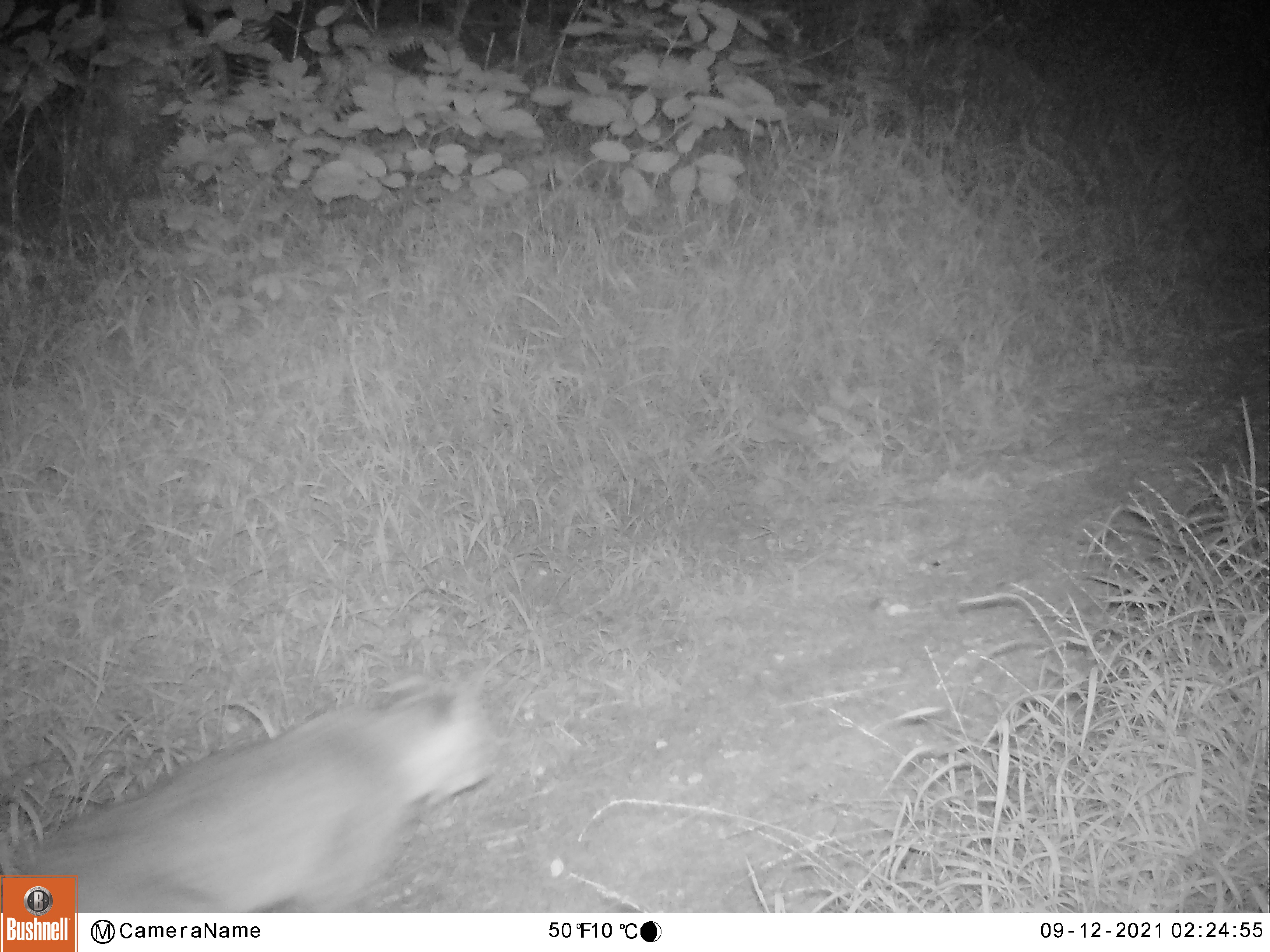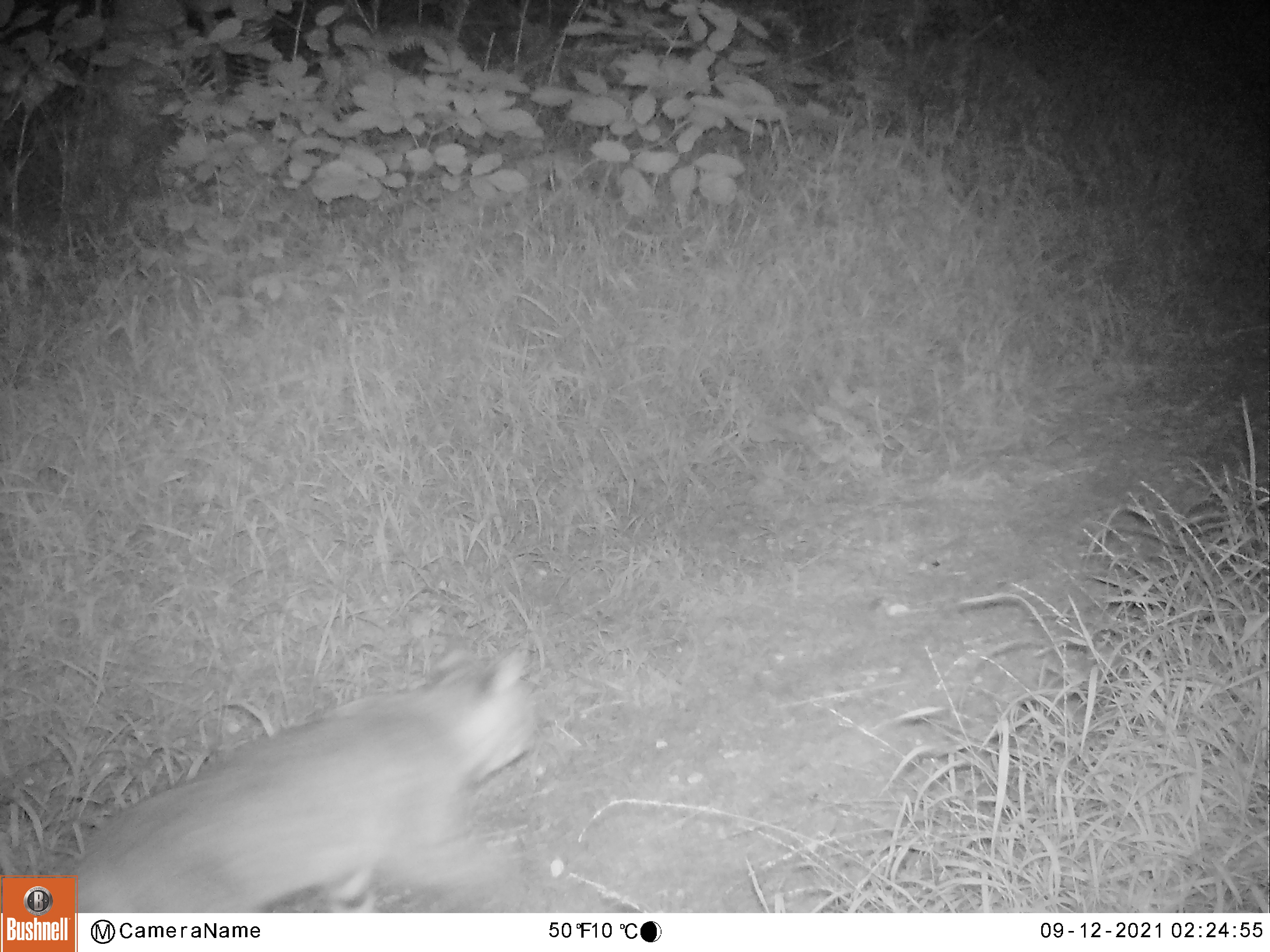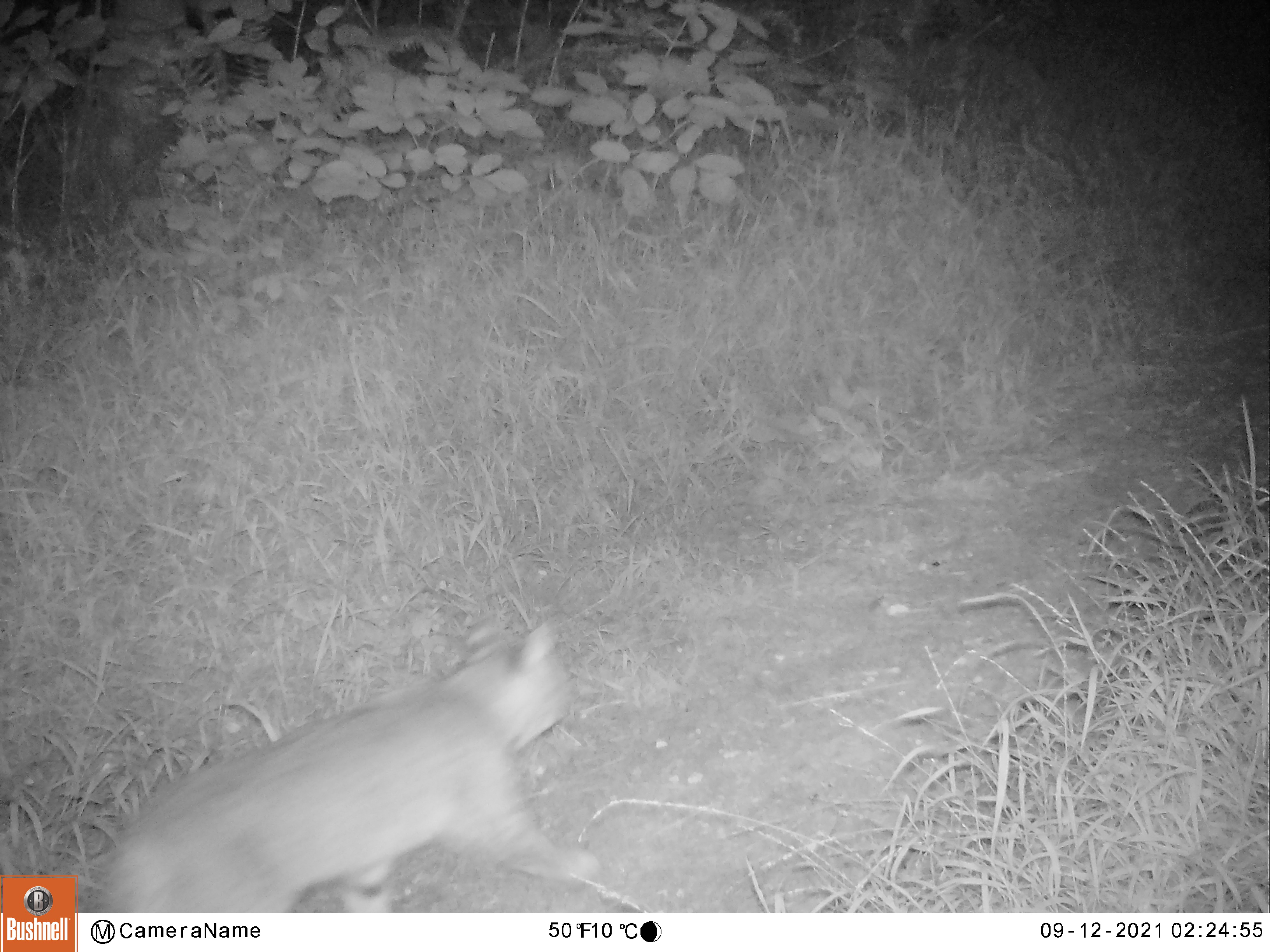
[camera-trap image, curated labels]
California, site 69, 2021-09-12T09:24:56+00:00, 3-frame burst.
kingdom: Animalia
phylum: Chordata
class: Mammalia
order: Carnivora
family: Felidae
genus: Lynx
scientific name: Lynx rufus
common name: bobcat